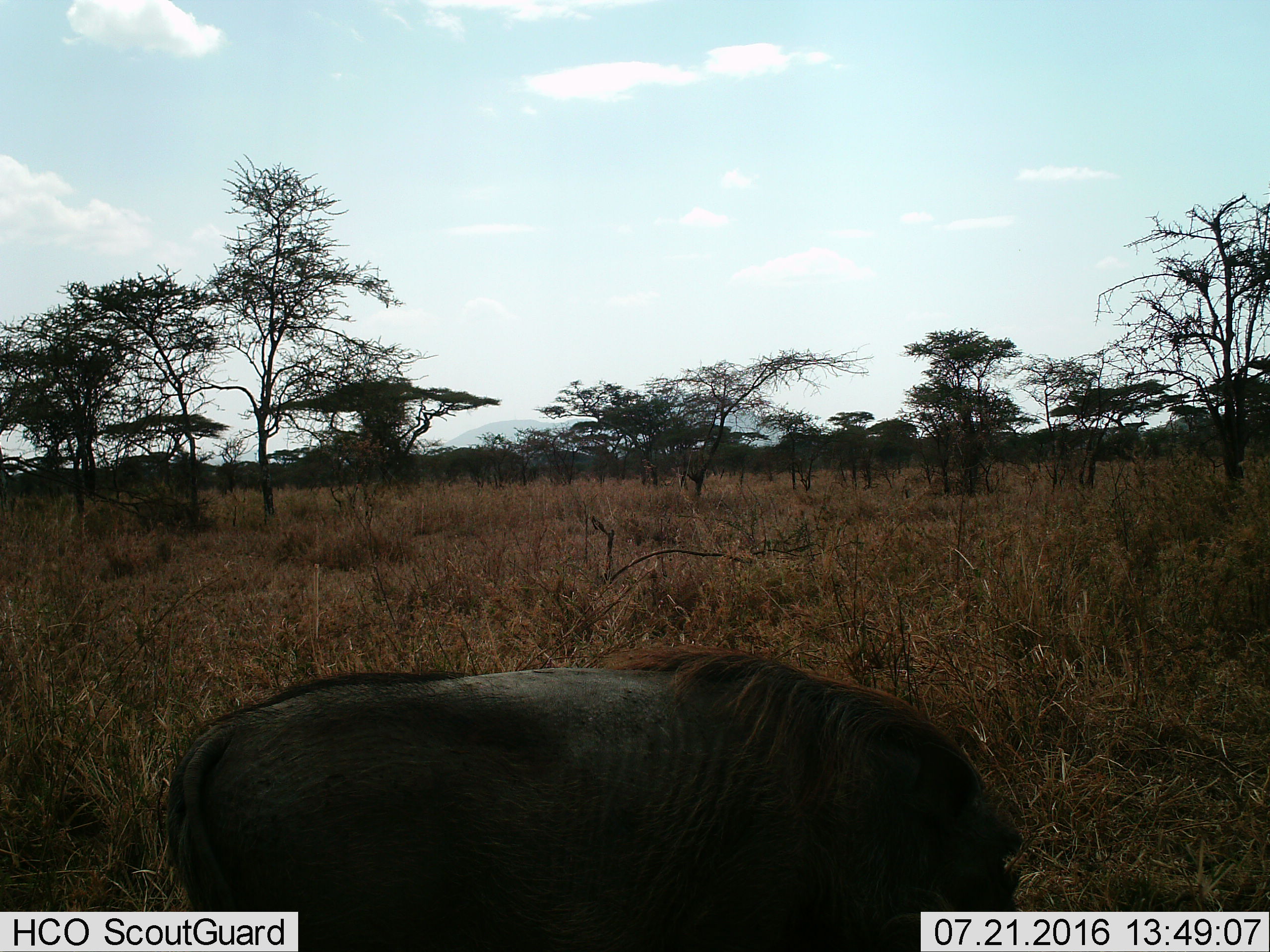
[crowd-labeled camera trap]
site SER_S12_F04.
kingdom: Animalia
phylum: Chordata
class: Mammalia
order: Artiodactyla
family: Suidae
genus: Phacochoerus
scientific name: Phacochoerus africanus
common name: warthog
Warthog (Phacochoerus africanus), count 1. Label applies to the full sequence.